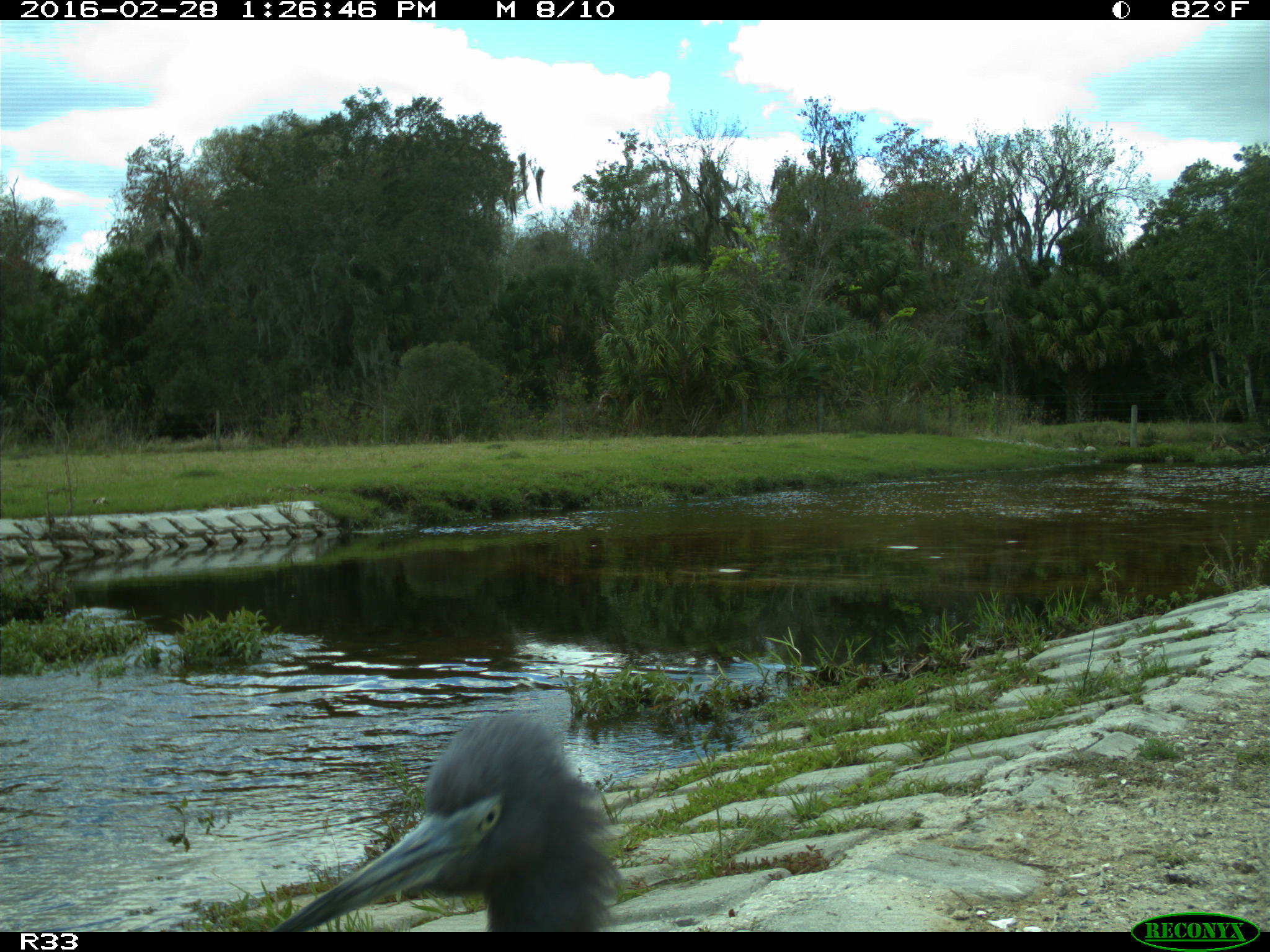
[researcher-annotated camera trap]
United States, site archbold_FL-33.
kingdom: Animalia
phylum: Chordata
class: Aves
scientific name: Aves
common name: birds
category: unidentified bird